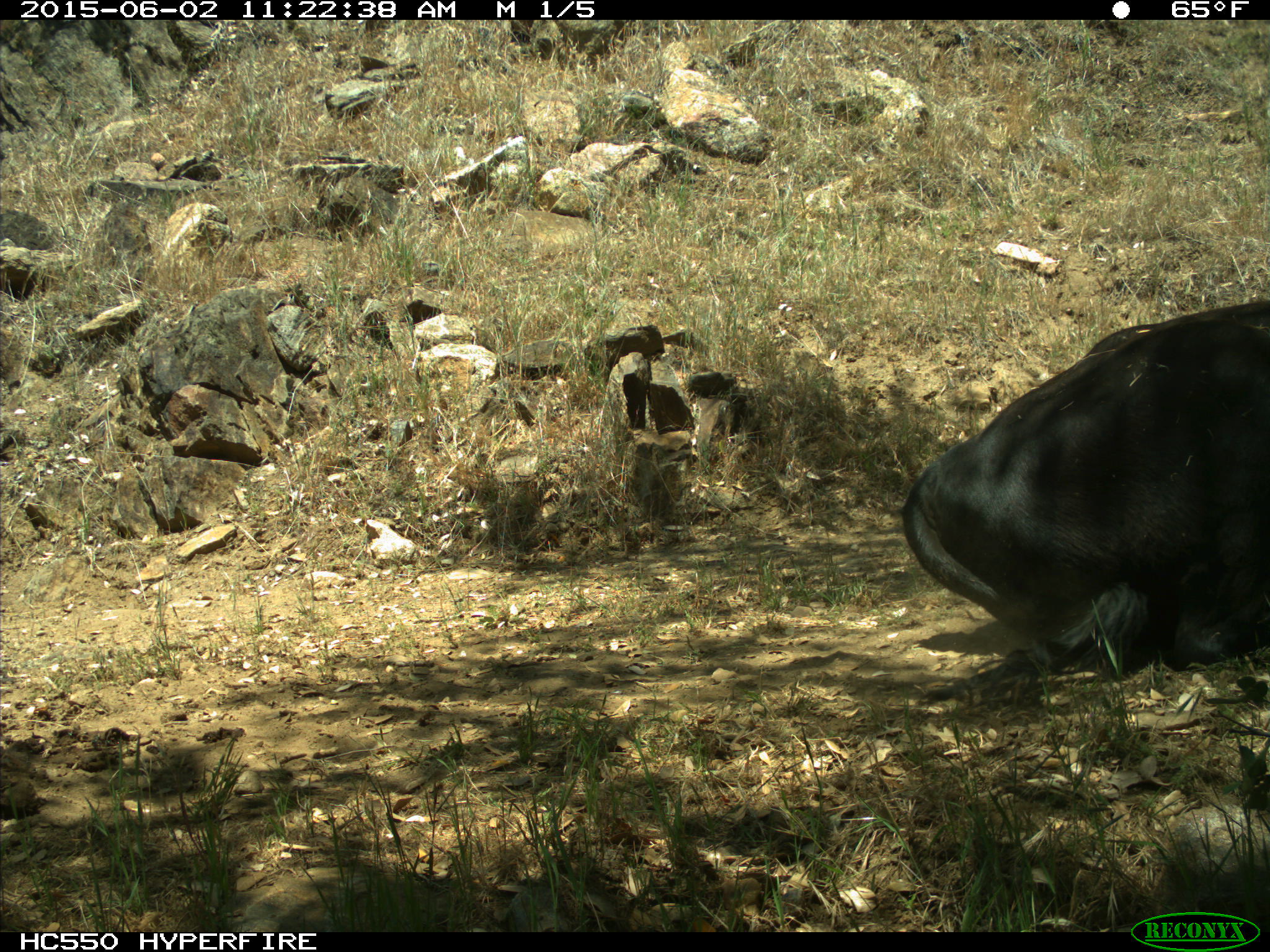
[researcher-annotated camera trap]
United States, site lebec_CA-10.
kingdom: Animalia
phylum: Chordata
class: Mammalia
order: Artiodactyla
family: Bovidae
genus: Bos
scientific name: Bos taurus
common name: domestic cow